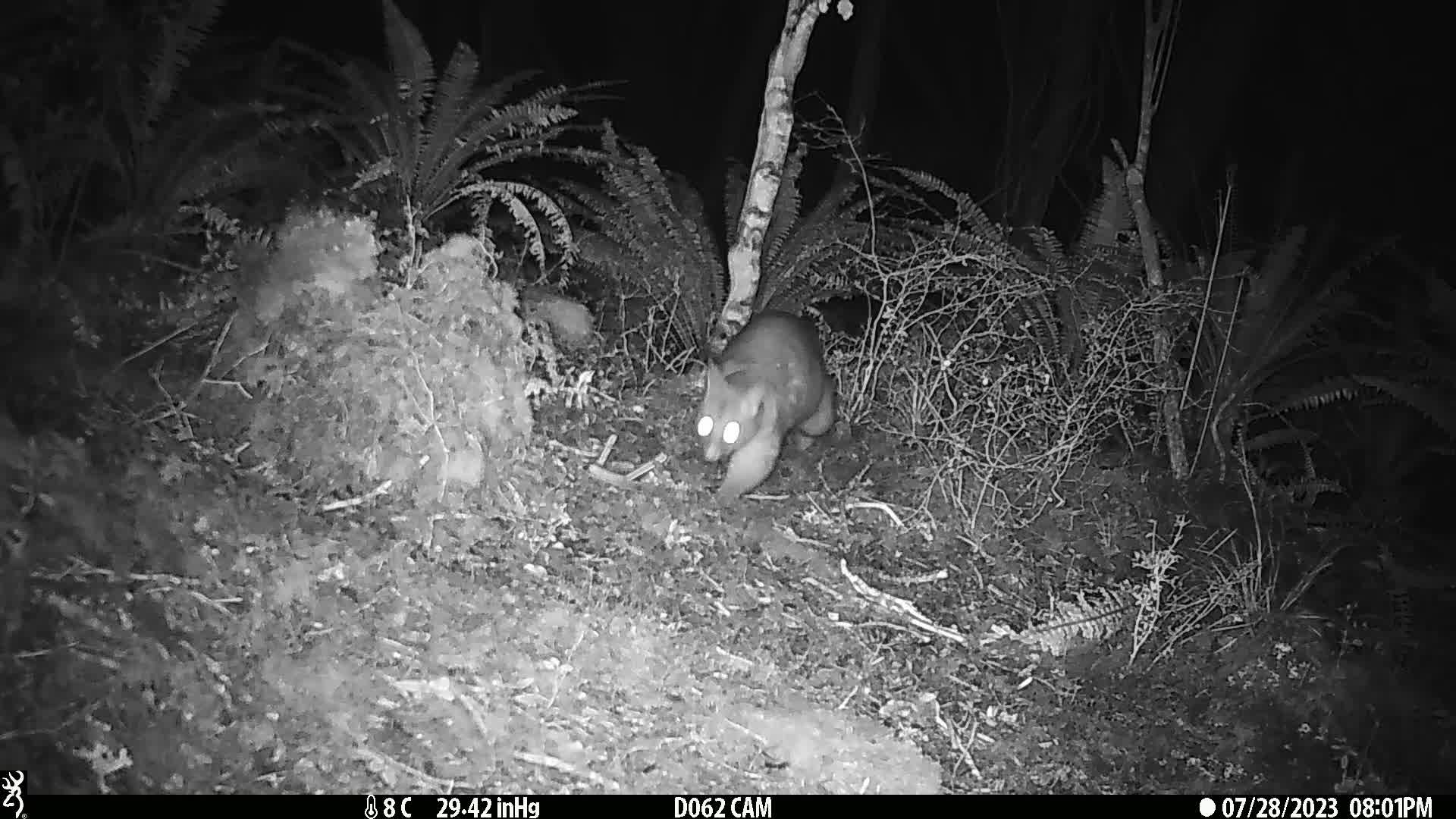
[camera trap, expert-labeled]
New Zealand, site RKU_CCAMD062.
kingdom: Animalia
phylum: Chordata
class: Mammalia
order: Diprotodontia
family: Phalangeridae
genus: Trichosurus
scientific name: Trichosurus vulpecula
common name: common brushtail possum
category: possum